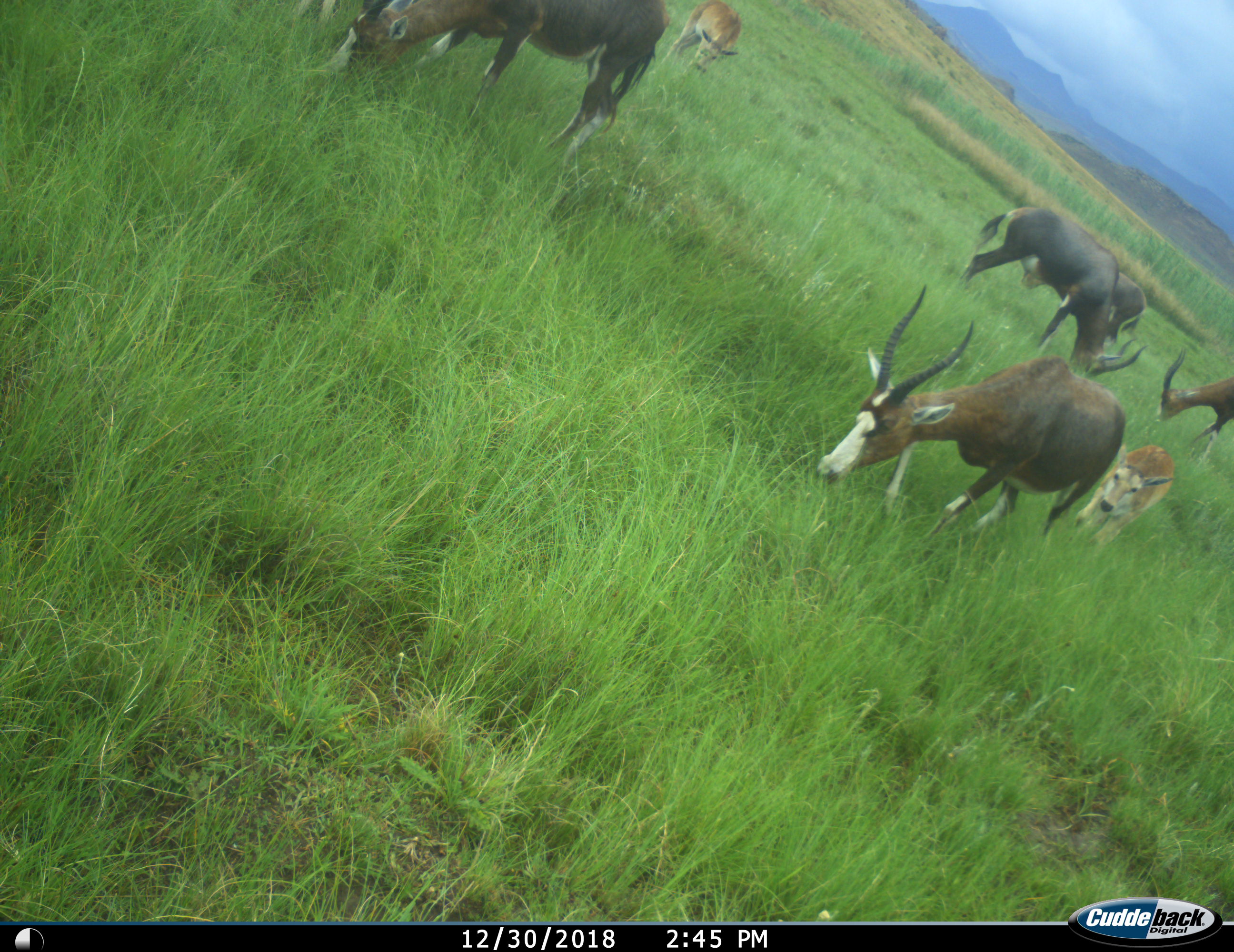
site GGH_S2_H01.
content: unidentified animal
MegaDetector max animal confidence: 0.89